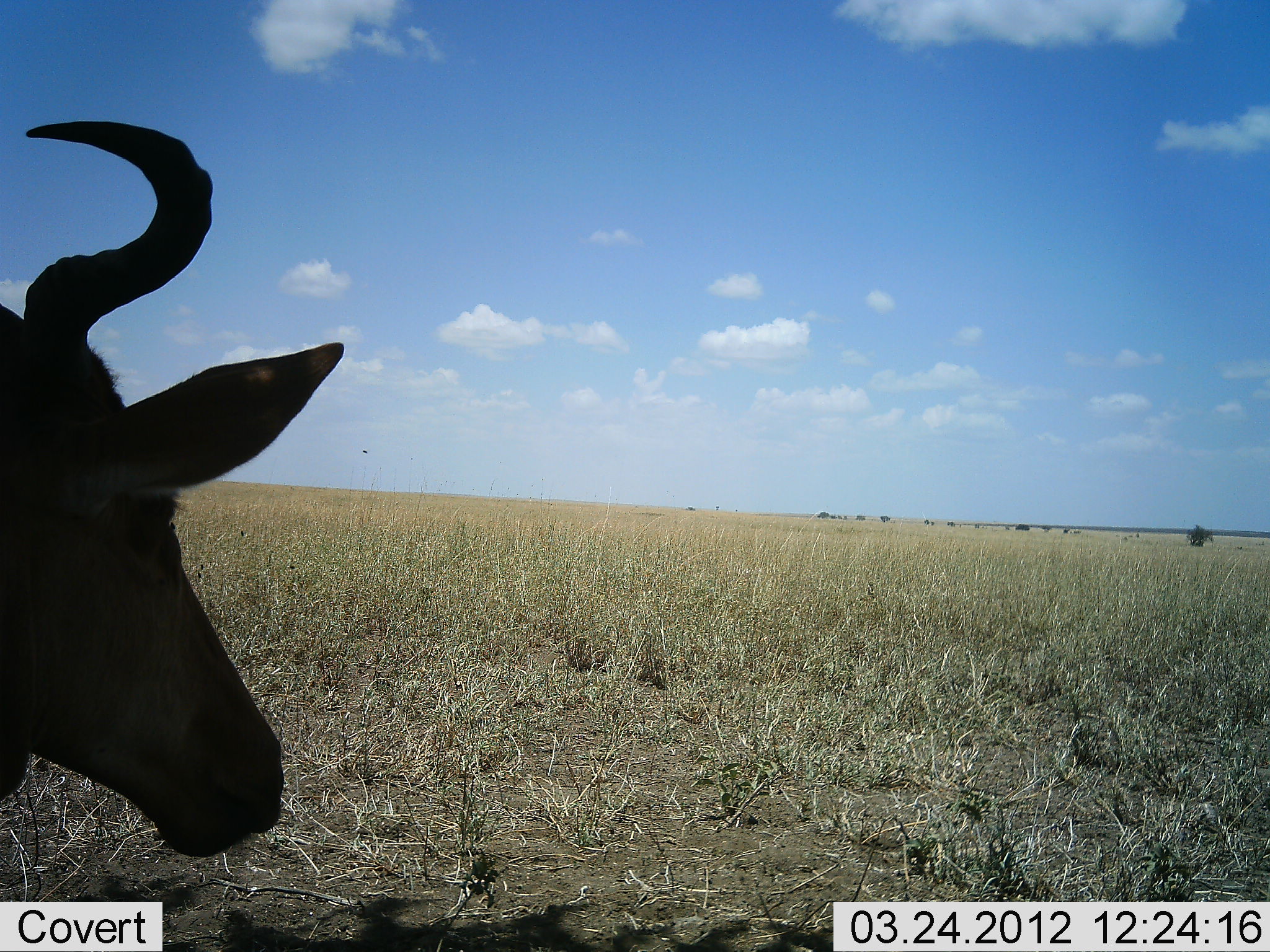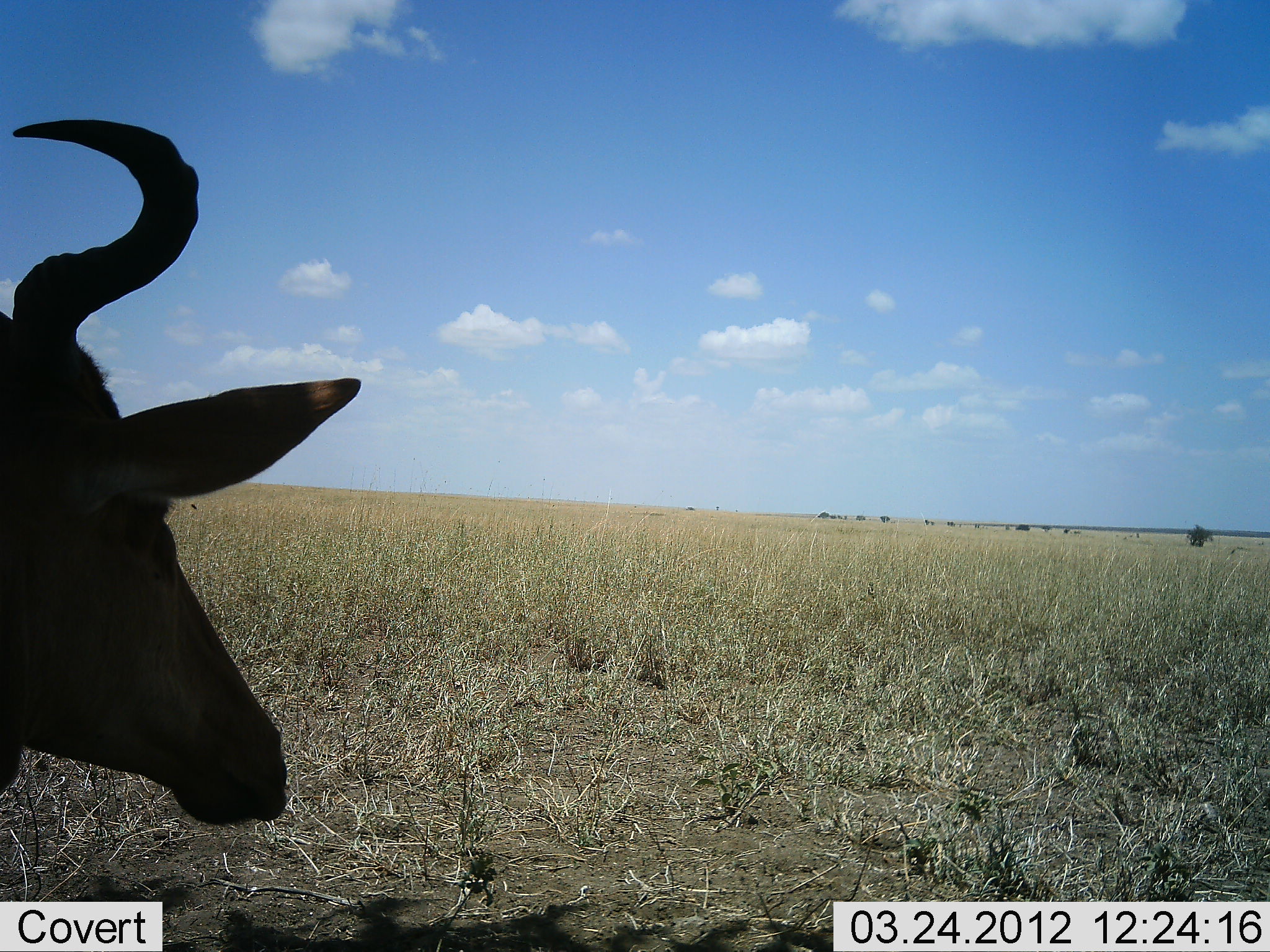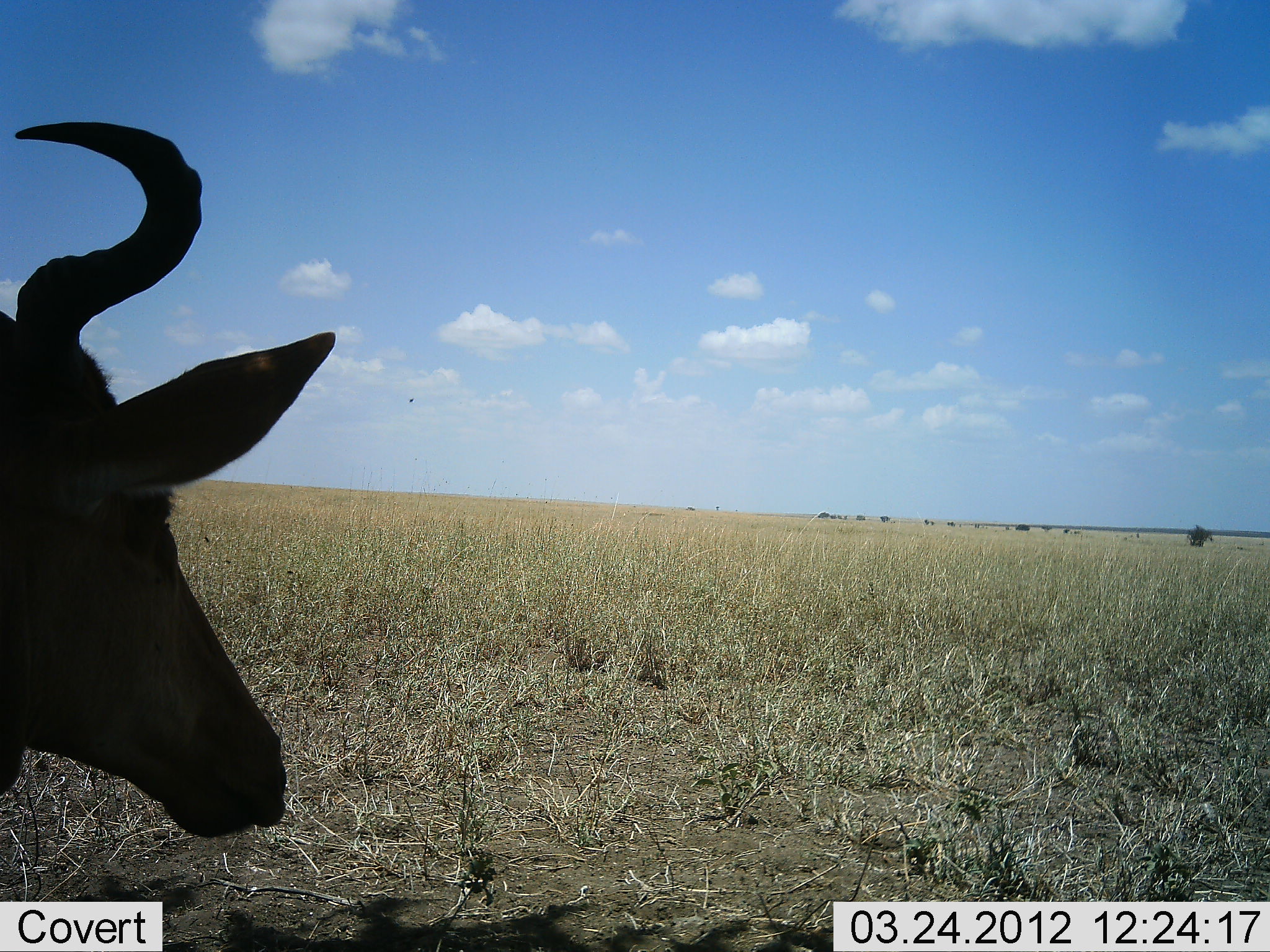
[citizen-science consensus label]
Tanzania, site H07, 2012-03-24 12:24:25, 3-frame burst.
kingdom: Animalia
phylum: Chordata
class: Mammalia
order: Artiodactyla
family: Bovidae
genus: Alcelaphus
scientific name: Alcelaphus buselaphus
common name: hartebeest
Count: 1.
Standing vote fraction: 56%.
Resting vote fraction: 39%.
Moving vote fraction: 0%.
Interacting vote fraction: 0%.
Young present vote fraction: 0%.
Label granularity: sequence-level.